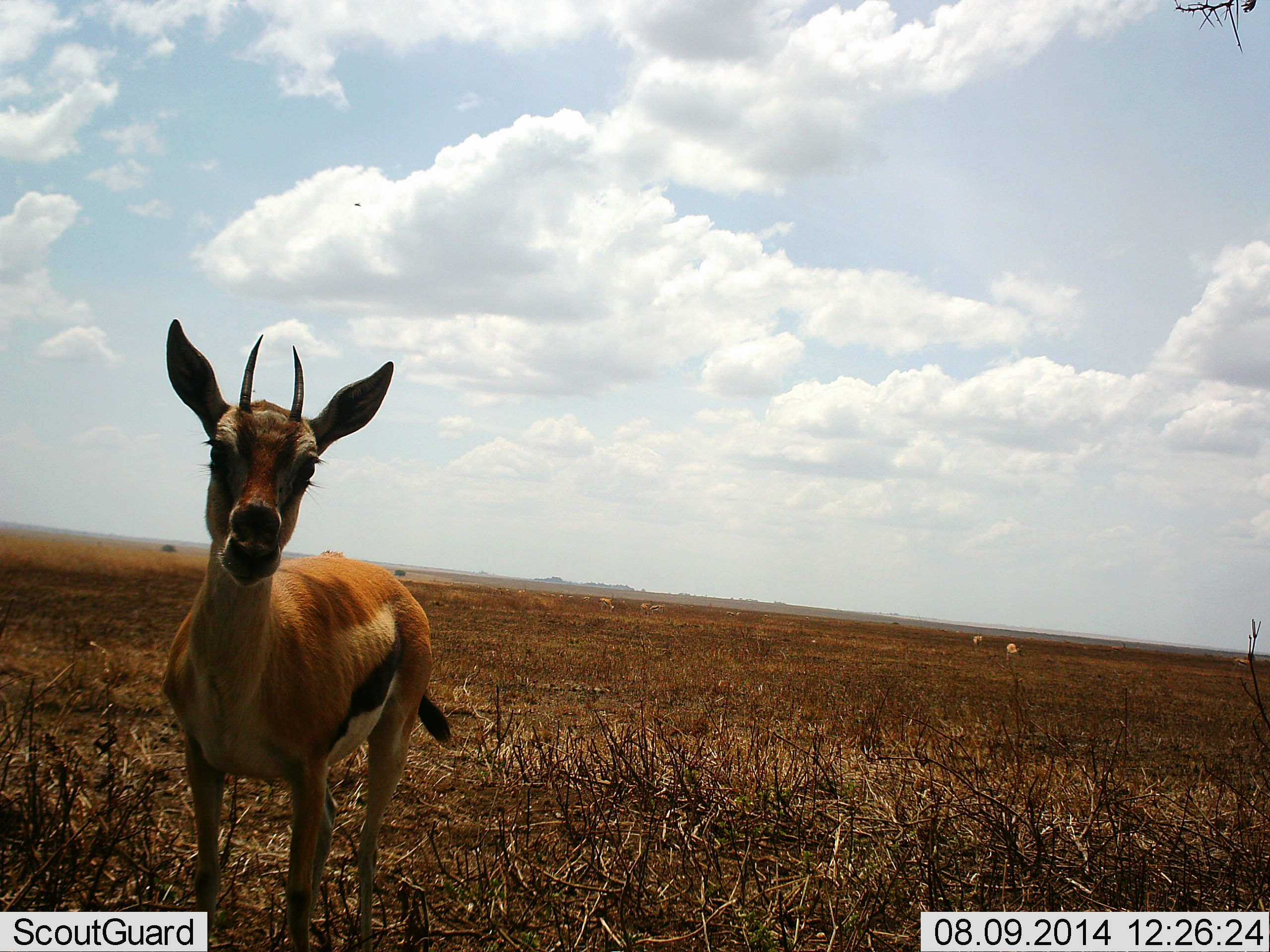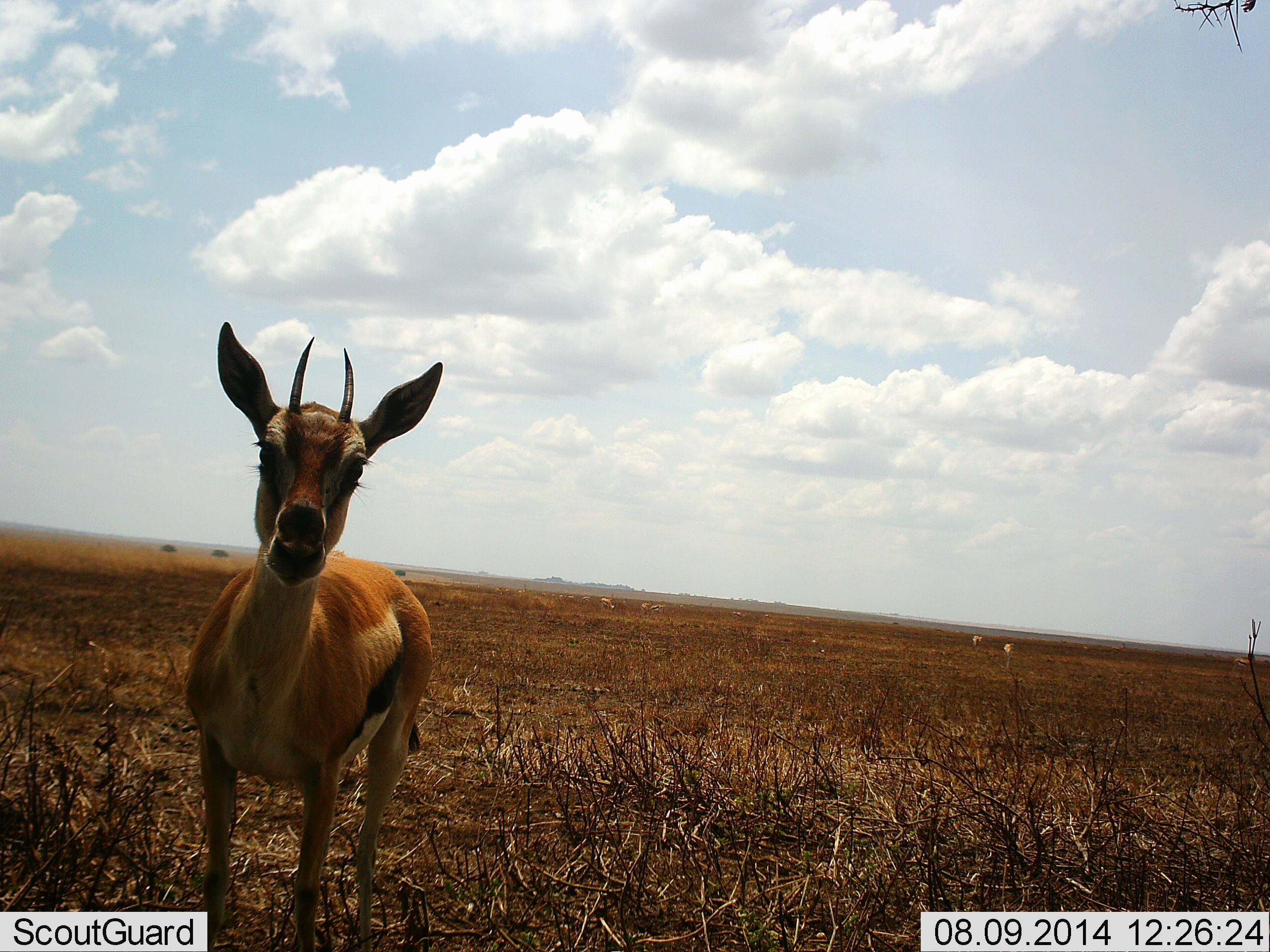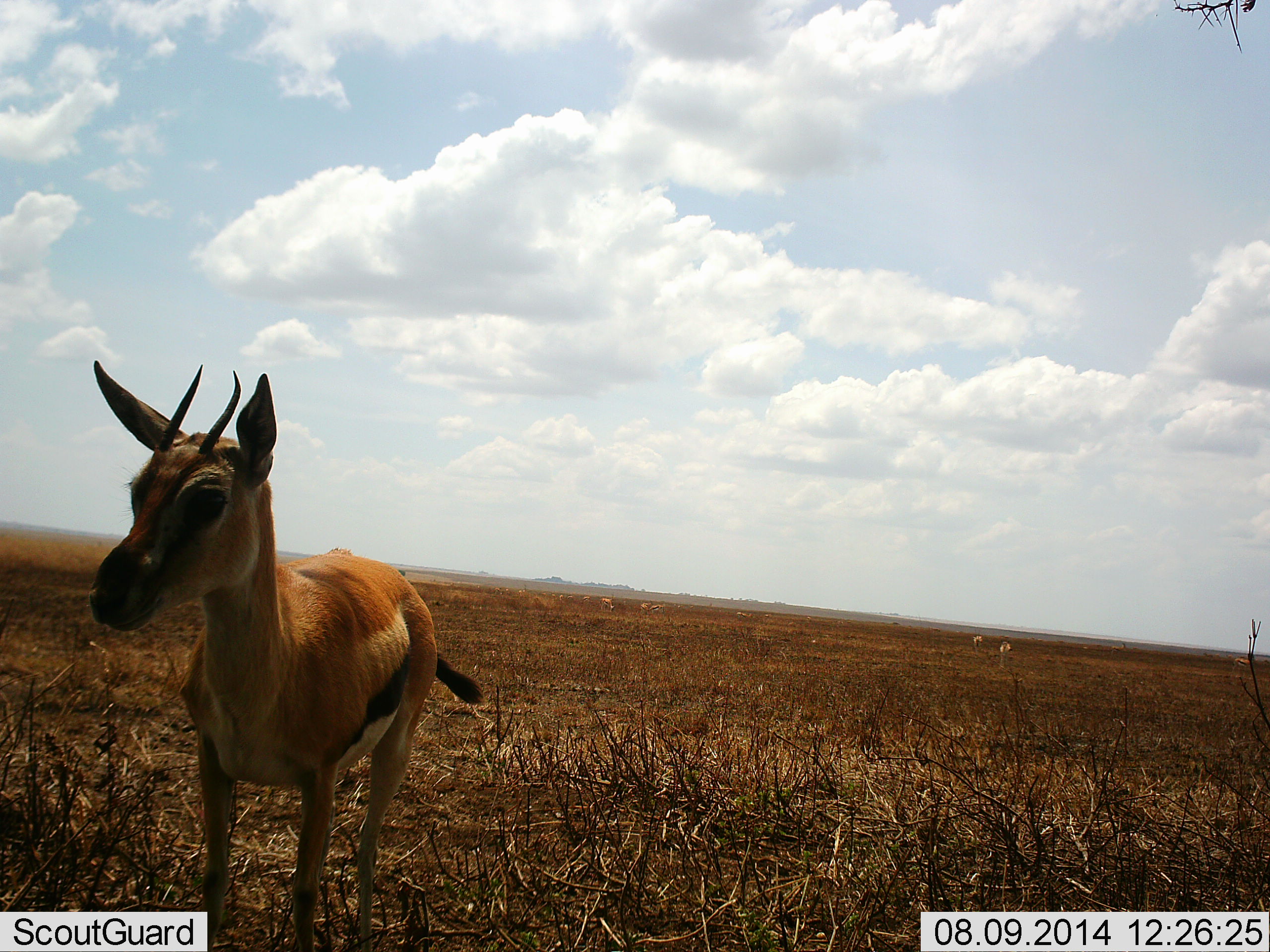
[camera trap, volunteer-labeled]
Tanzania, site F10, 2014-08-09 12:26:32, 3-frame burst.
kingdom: Animalia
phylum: Chordata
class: Mammalia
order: Artiodactyla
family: Bovidae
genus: Eudorcas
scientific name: Eudorcas thomsonii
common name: thomson's gazelle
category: gazellethomsons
Gazellethomsons (thomson's gazelle) (Eudorcas thomsonii), count 1. Behavior (volunteer vote fractions): standing 100%, resting 0%, moving 0%, interacting 0%. Young present (vote fraction): 0%. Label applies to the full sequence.